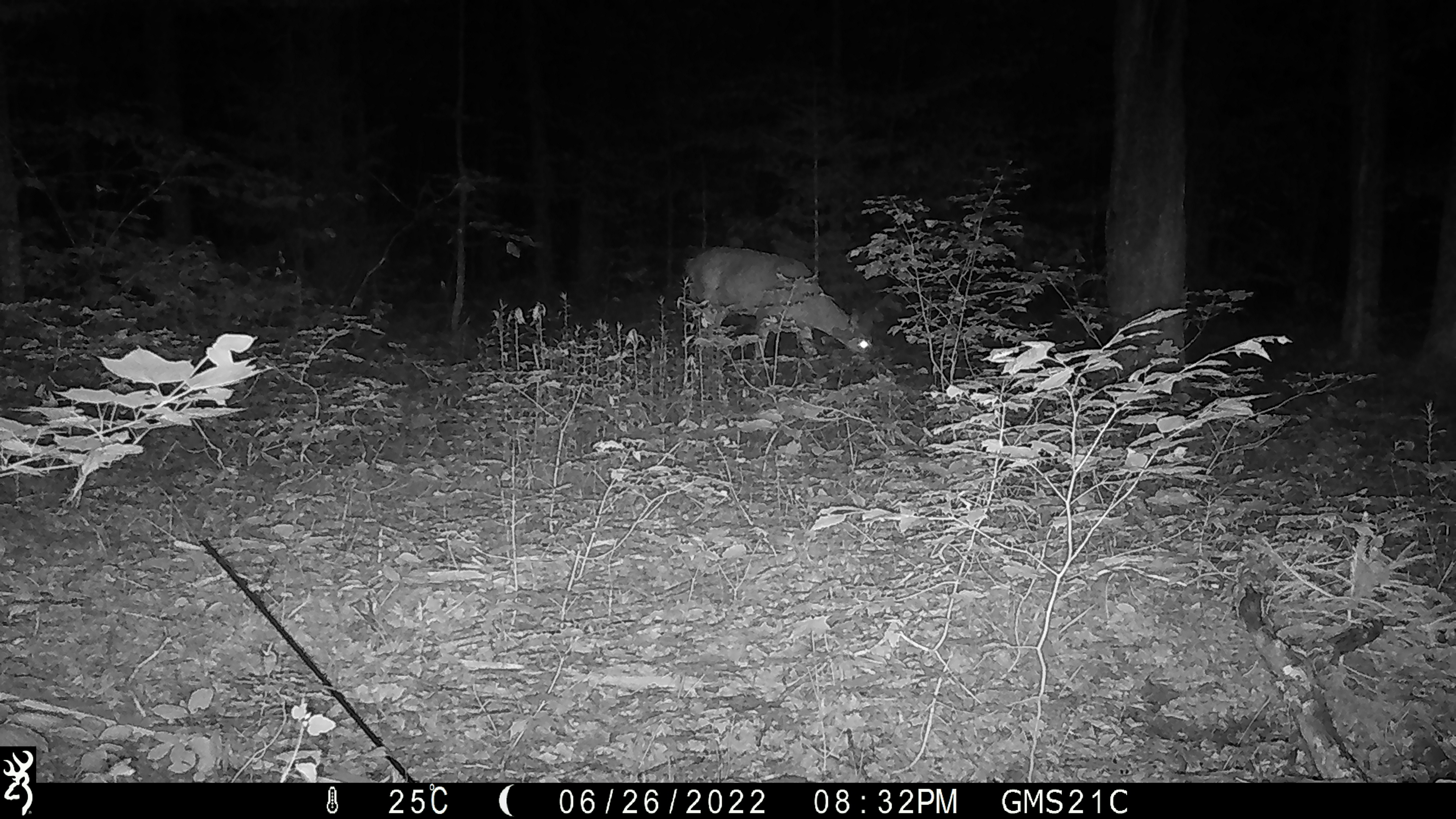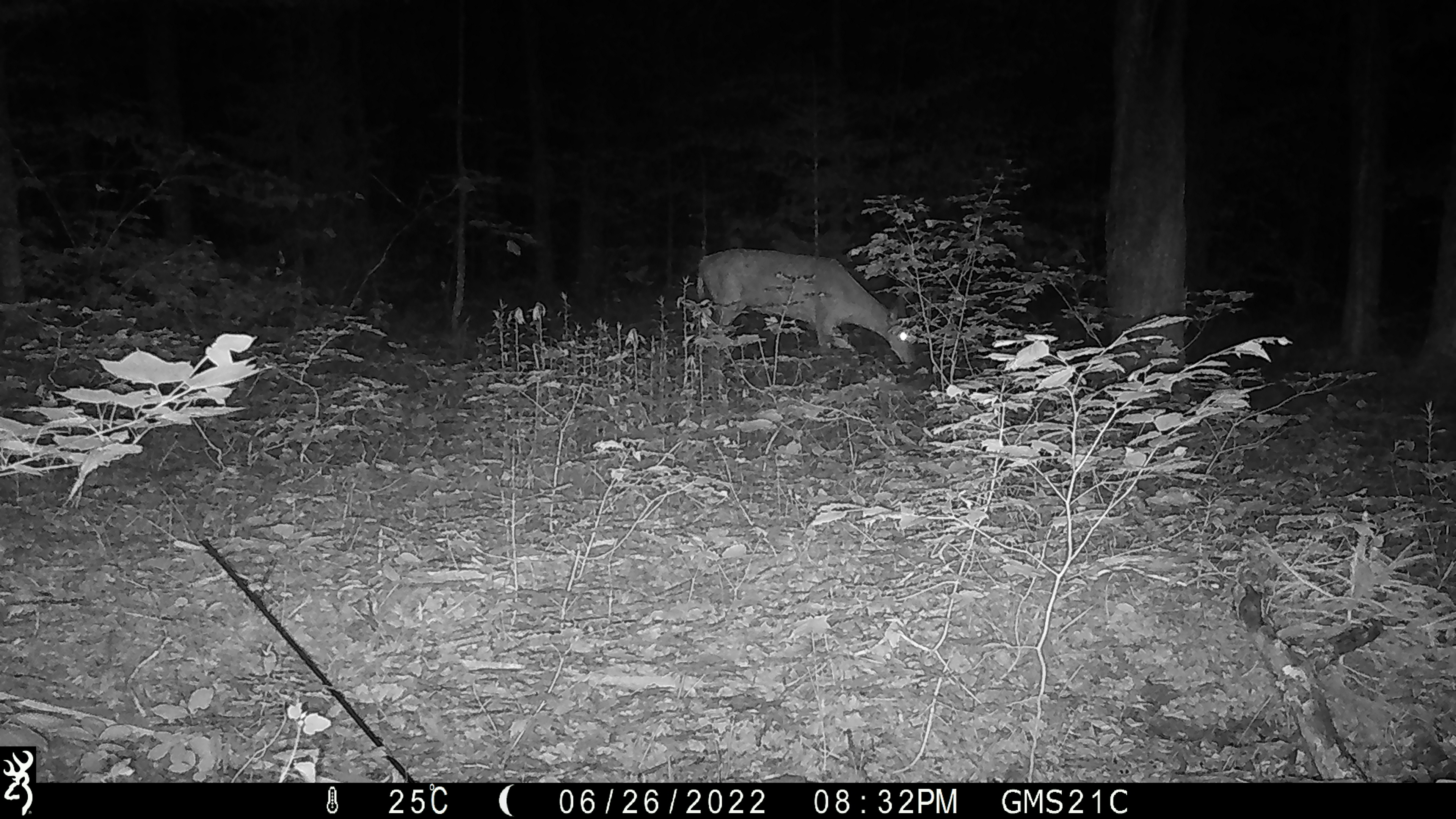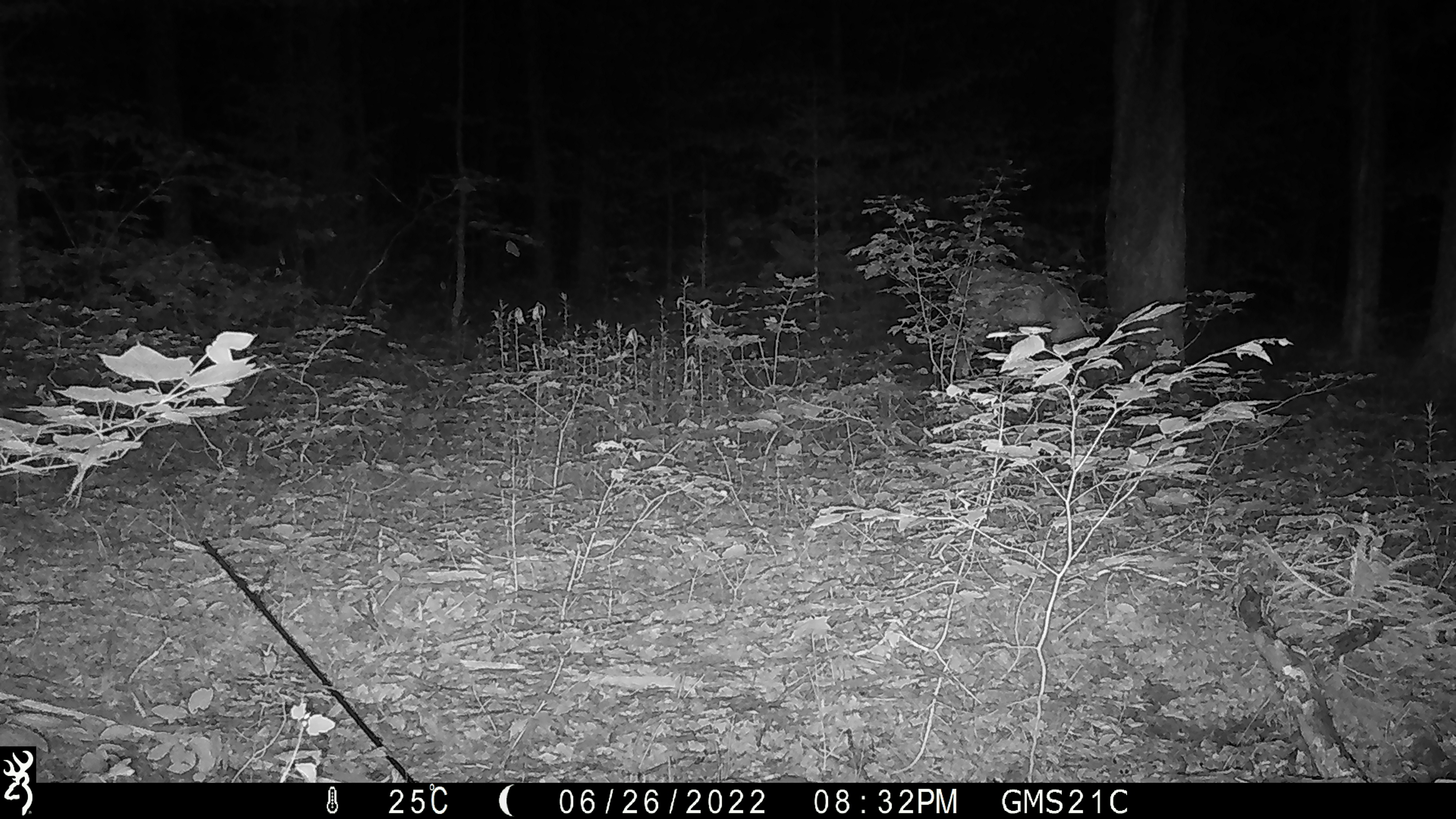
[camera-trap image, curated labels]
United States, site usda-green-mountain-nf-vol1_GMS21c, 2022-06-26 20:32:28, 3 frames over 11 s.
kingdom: Animalia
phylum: Chordata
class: Mammalia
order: Artiodactyla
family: Cervidae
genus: Odocoileus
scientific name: Odocoileus virginianus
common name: white-tailed deer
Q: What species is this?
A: White-tailed deer (Odocoileus virginianus).